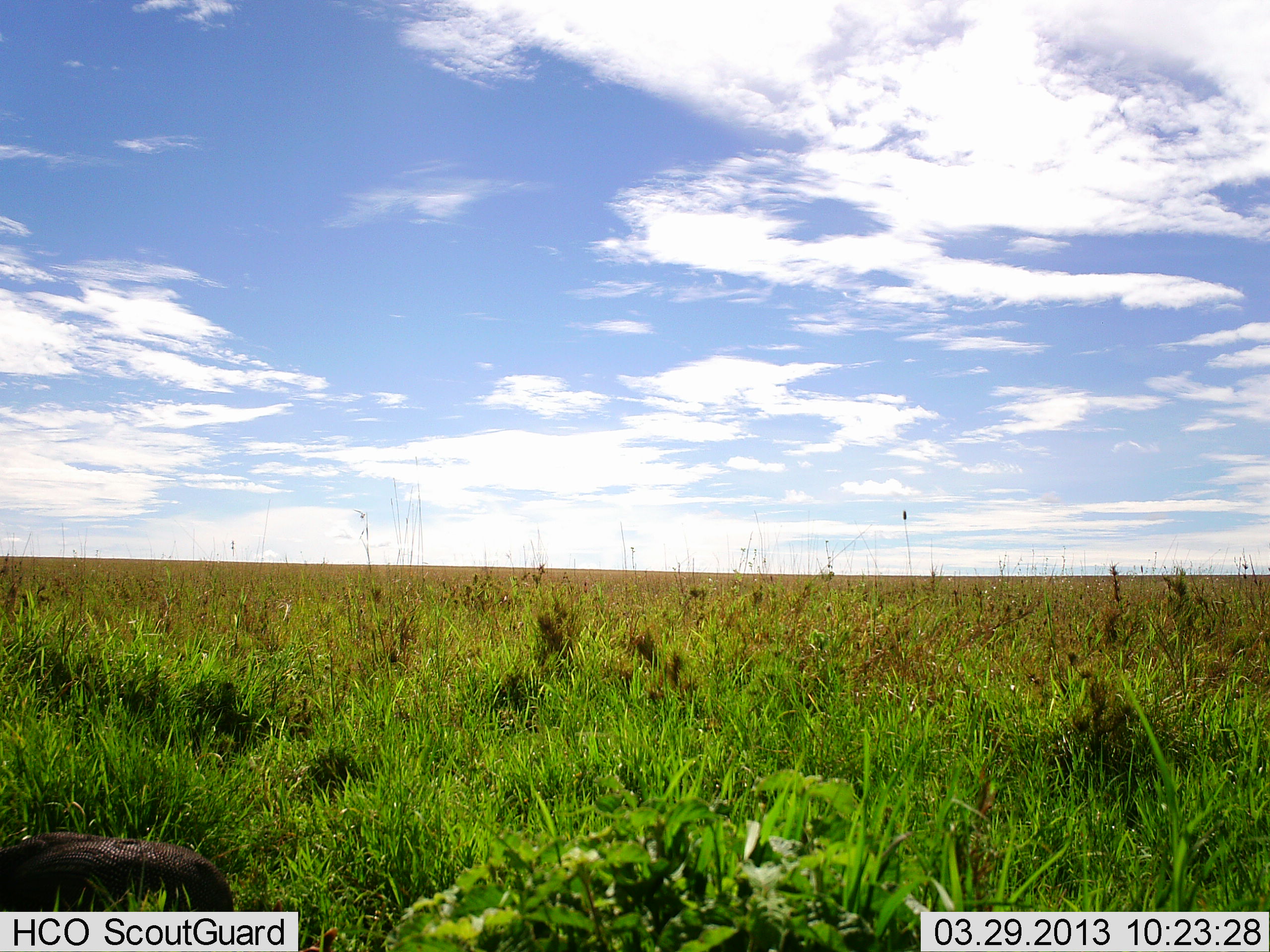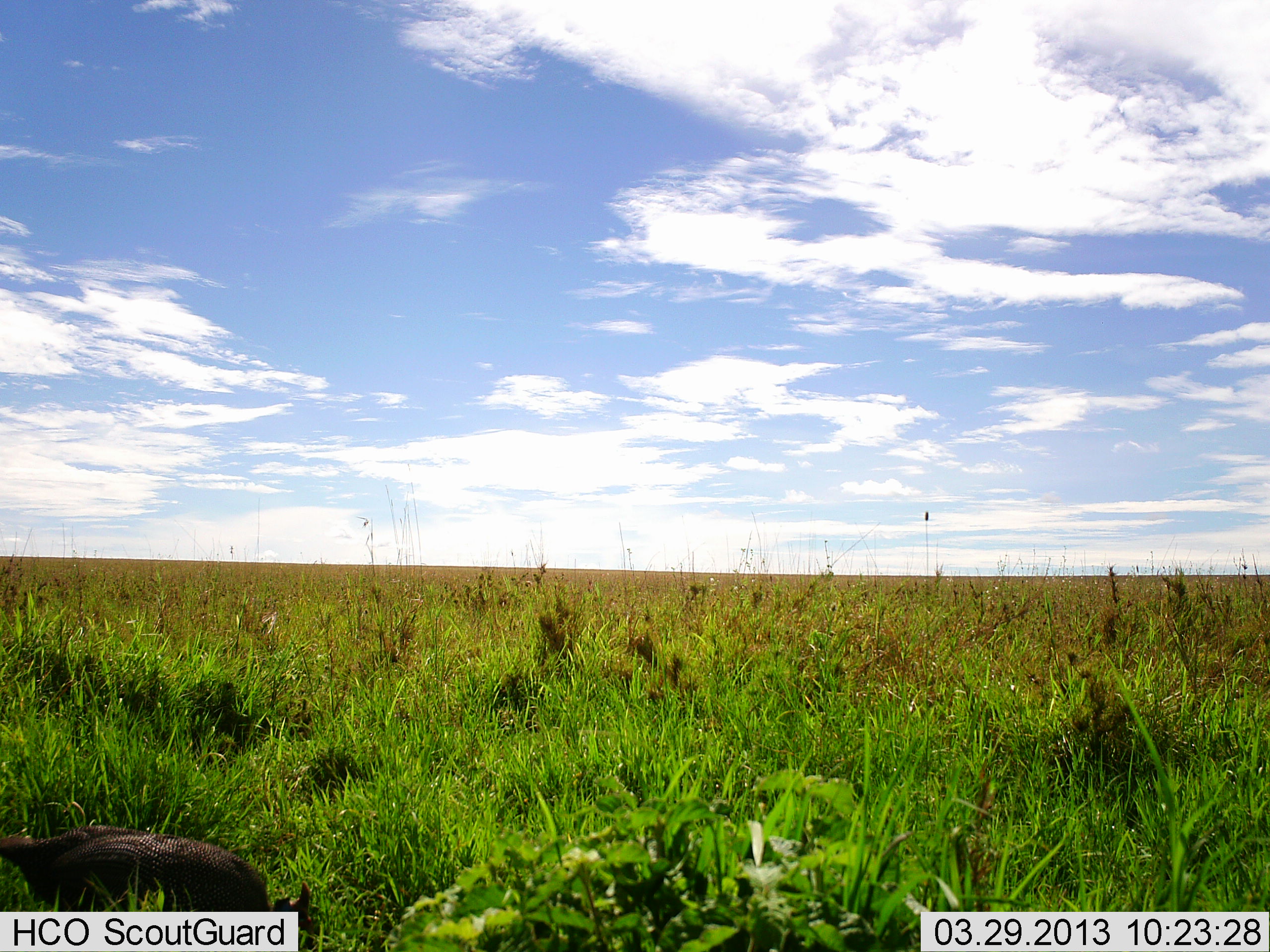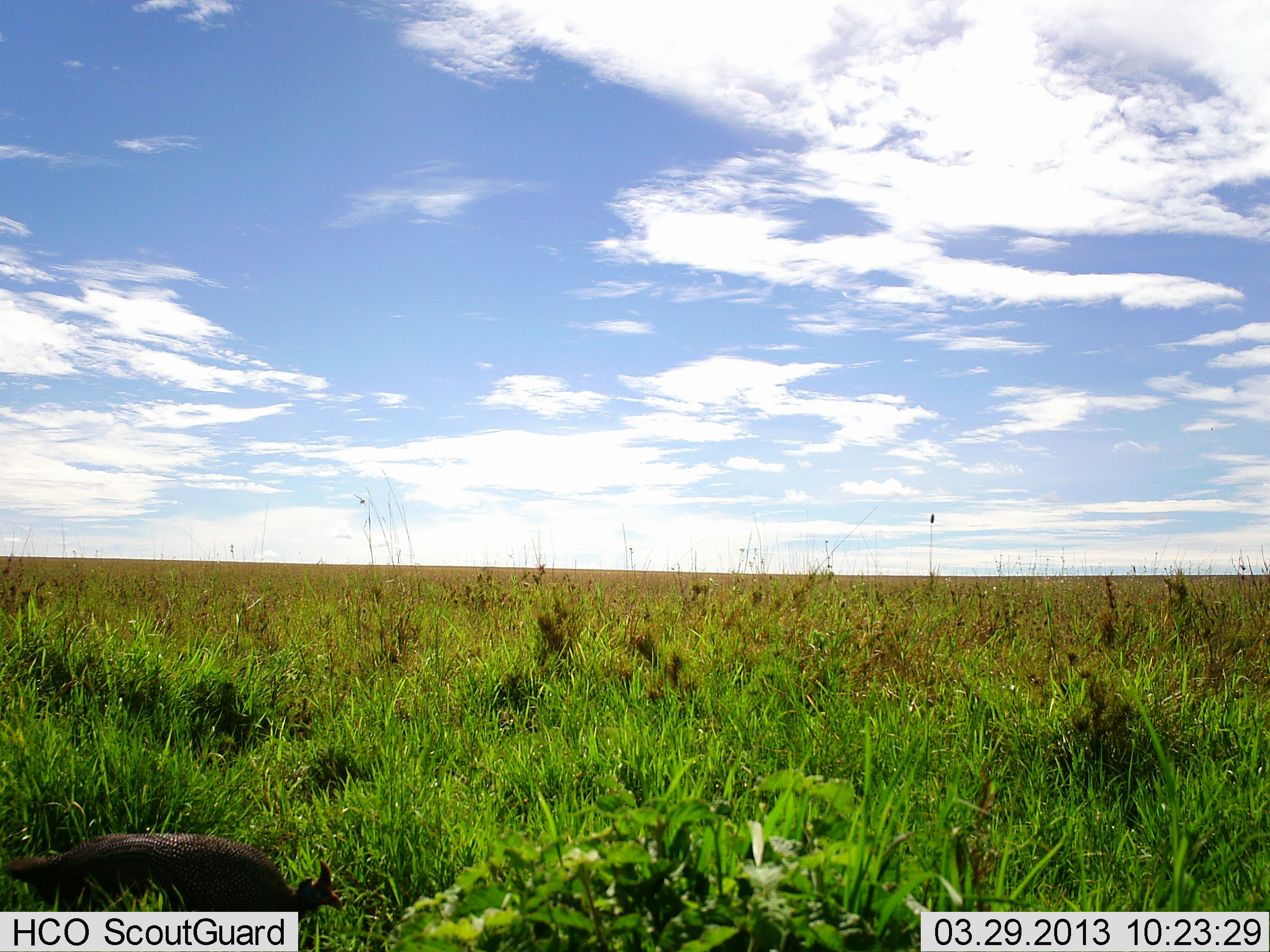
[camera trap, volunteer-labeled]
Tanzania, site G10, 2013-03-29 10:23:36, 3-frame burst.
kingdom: Animalia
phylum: Chordata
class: Aves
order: Galliformes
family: Numididae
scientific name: Numididae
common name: guinea fowl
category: guineafowl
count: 1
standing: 57%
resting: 0%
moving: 14%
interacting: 0%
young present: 0%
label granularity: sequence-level